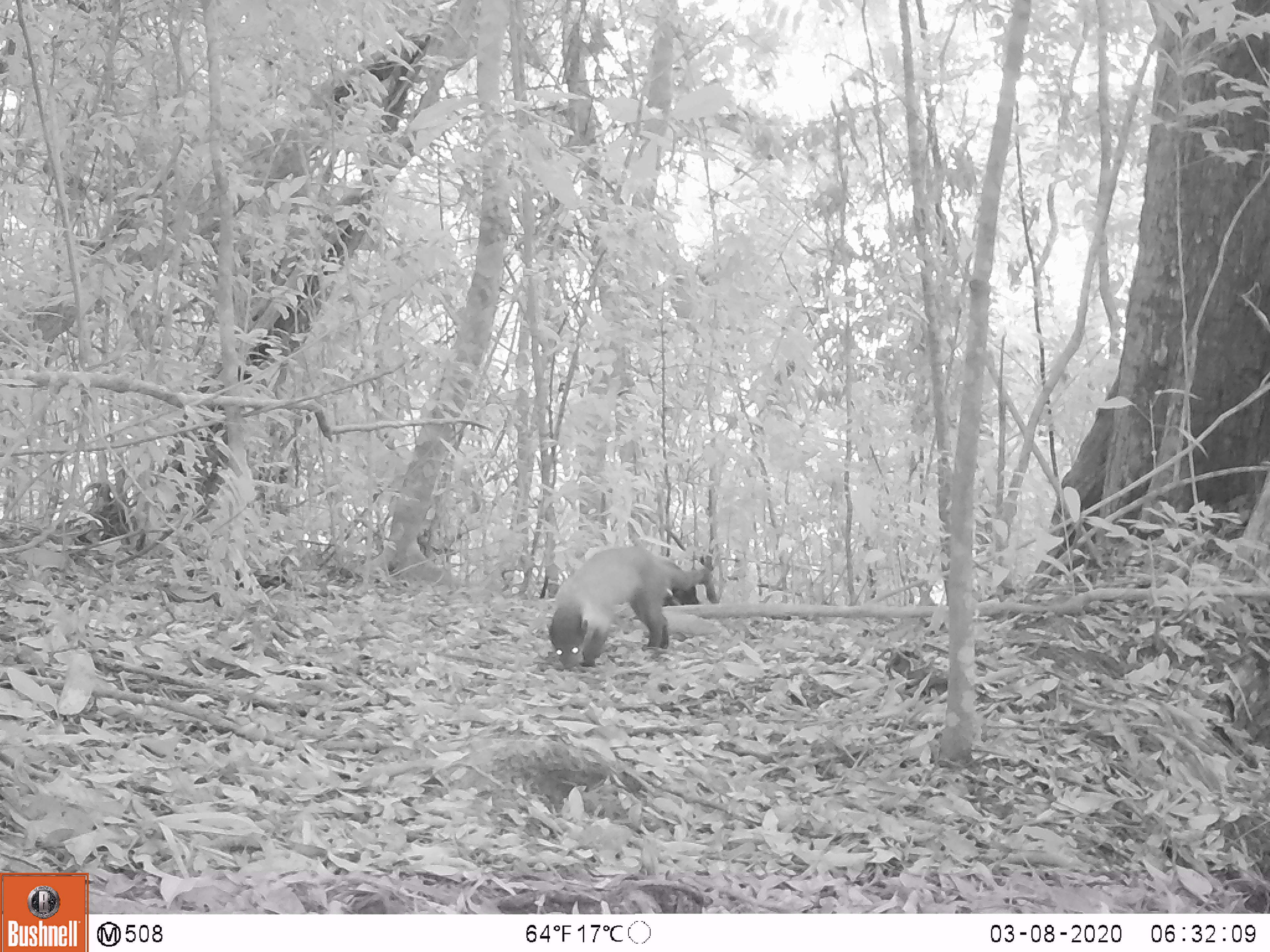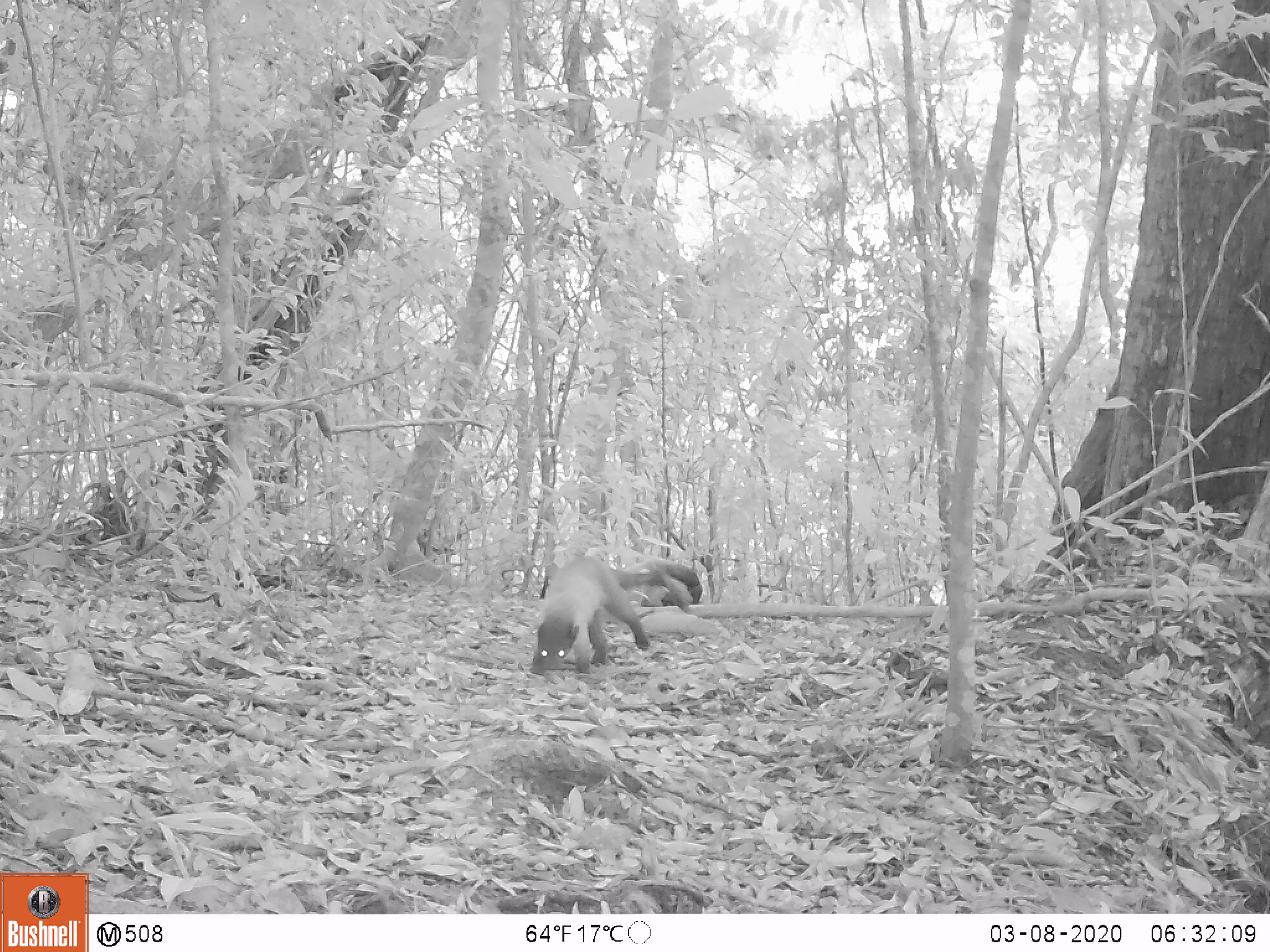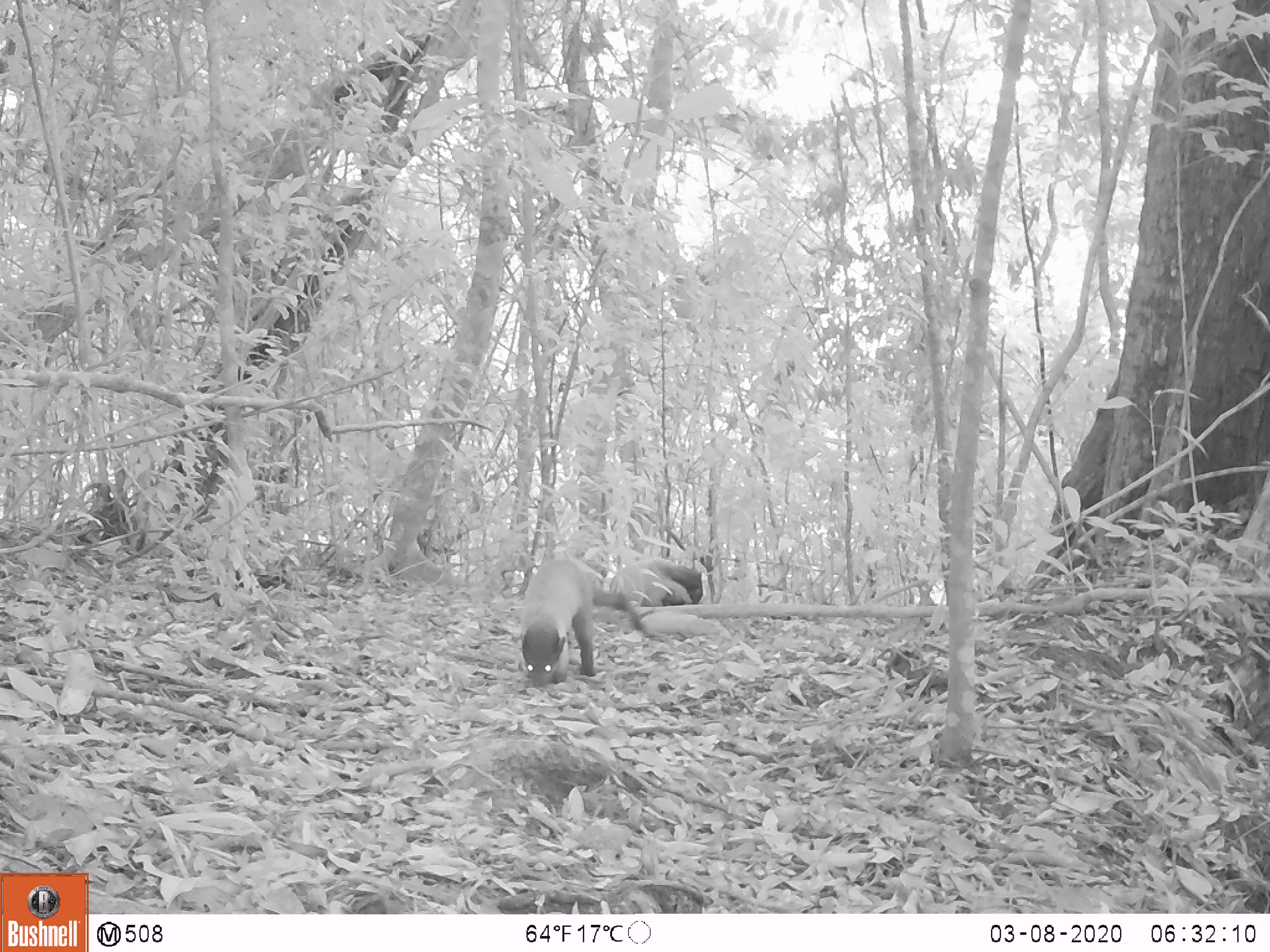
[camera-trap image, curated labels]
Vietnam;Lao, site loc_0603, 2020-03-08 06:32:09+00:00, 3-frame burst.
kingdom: Animalia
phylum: Chordata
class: Mammalia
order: Carnivora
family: Mustelidae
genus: Martes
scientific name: Martes flavigula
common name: yellow-throated marten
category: yellow throated marten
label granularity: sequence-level